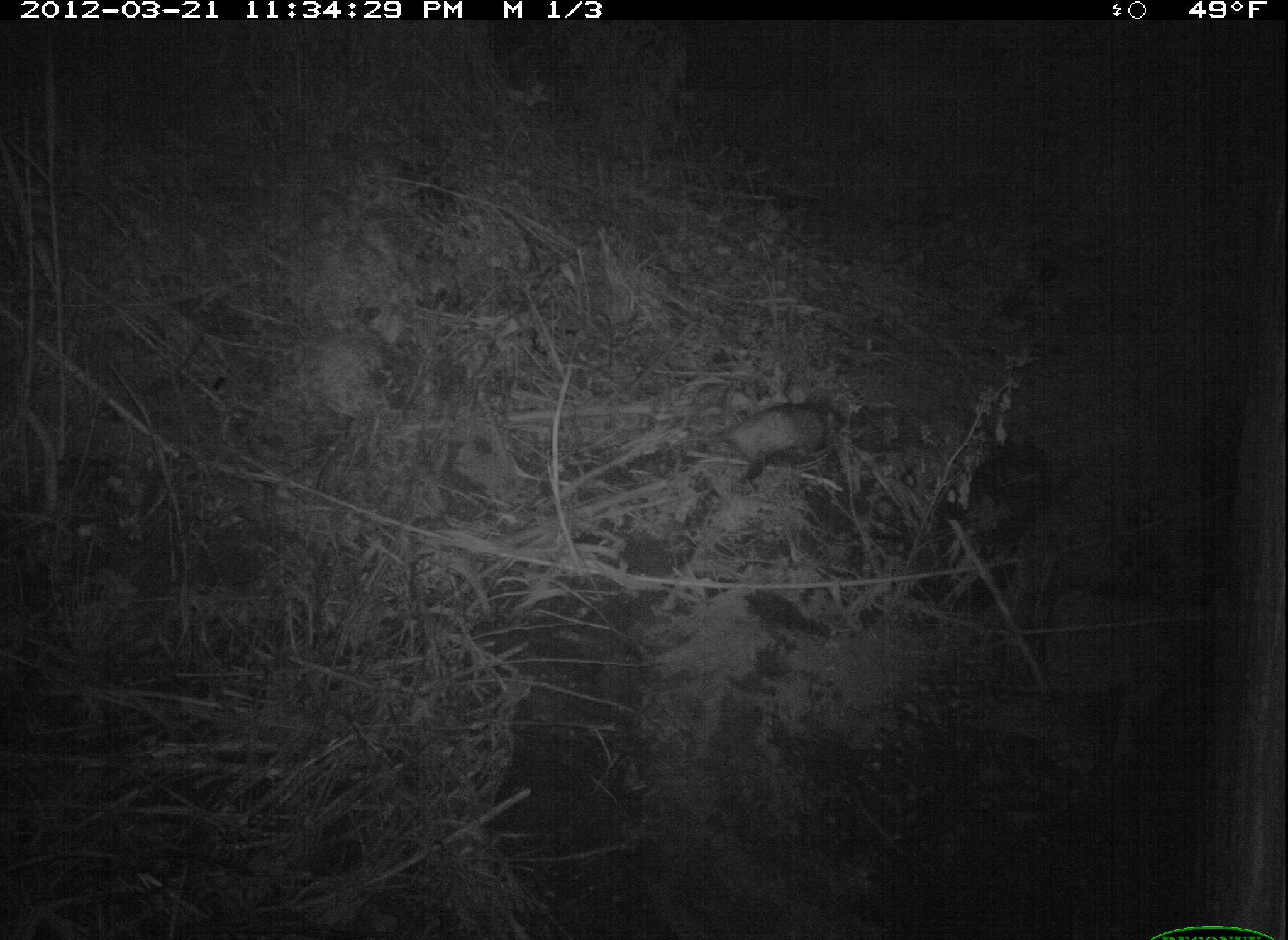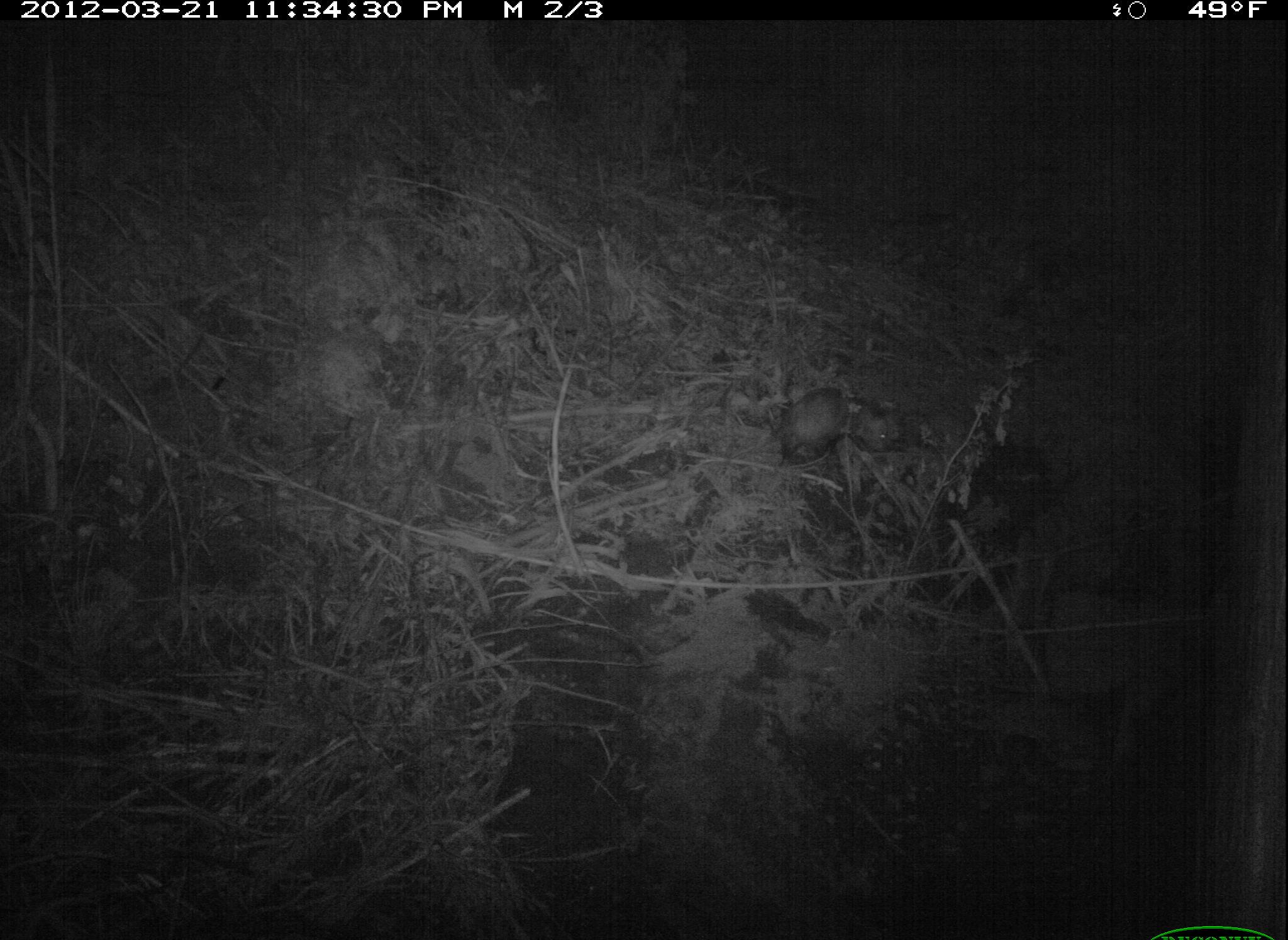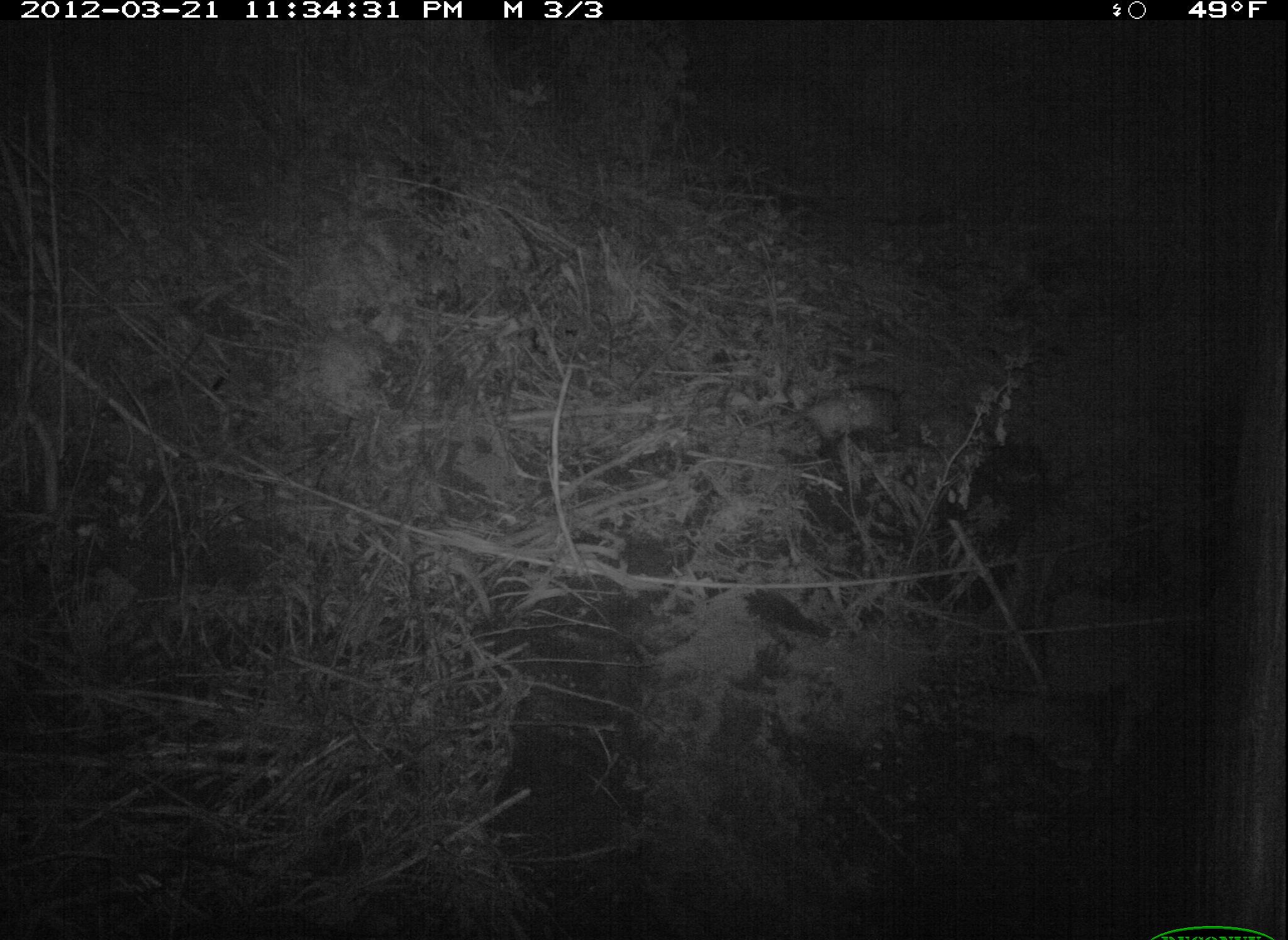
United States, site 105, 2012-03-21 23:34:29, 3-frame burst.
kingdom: Animalia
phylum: Chordata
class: Mammalia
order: Didelphimorphia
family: Didelphidae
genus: Didelphis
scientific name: Didelphis virginiana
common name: virginia opossum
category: opossum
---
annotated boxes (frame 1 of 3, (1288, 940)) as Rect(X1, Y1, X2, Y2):
opossum: Rect(689, 393, 850, 491)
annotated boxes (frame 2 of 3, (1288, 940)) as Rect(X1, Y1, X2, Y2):
opossum: Rect(768, 379, 927, 480)